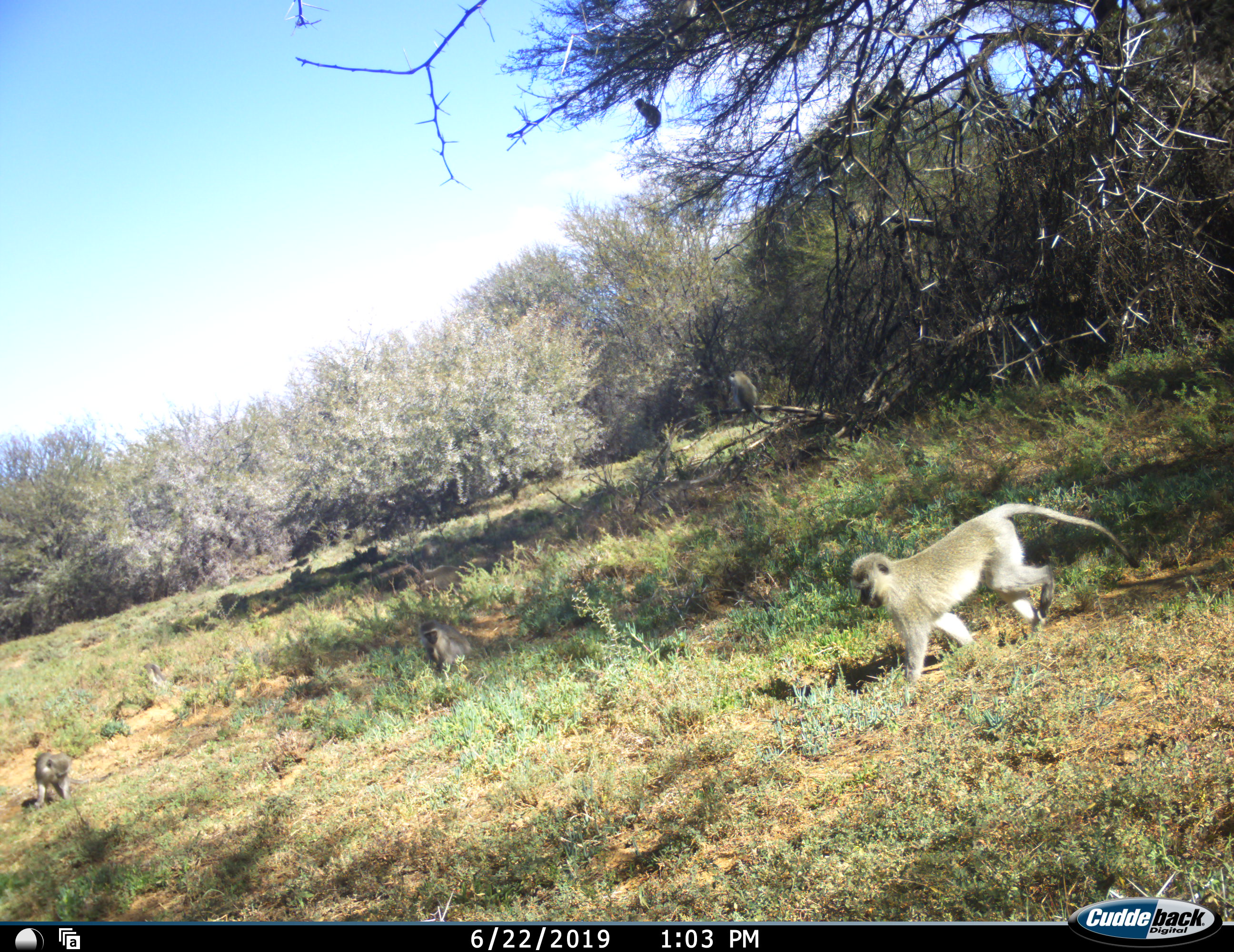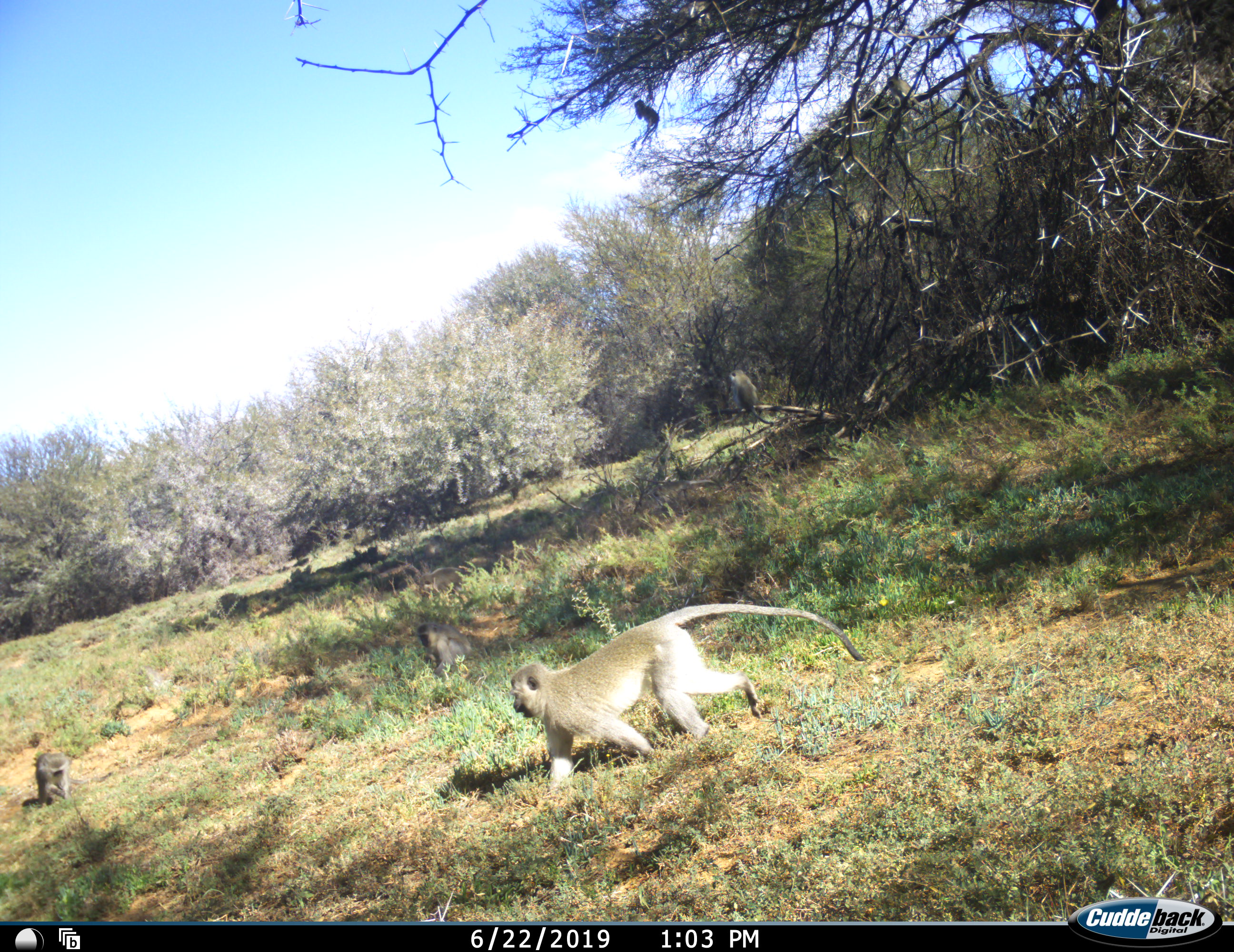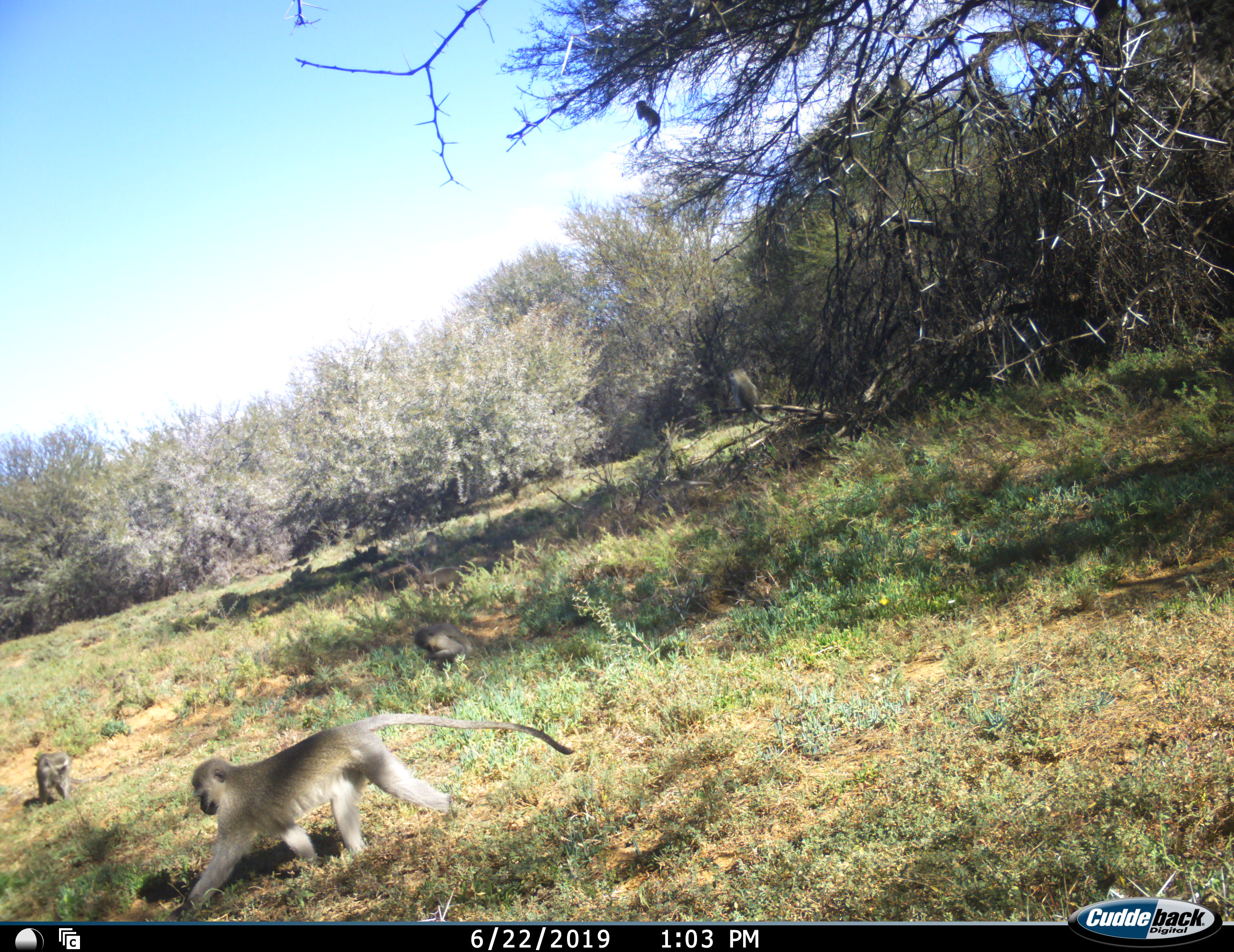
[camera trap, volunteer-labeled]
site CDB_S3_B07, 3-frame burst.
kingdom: Animalia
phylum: Chordata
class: Mammalia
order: Primates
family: Cercopithecidae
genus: Chlorocebus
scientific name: Chlorocebus pygerythrus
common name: vervet monkey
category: monkeyvervet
Monkeyvervet (vervet monkey) (Chlorocebus pygerythrus), count 7. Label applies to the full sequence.